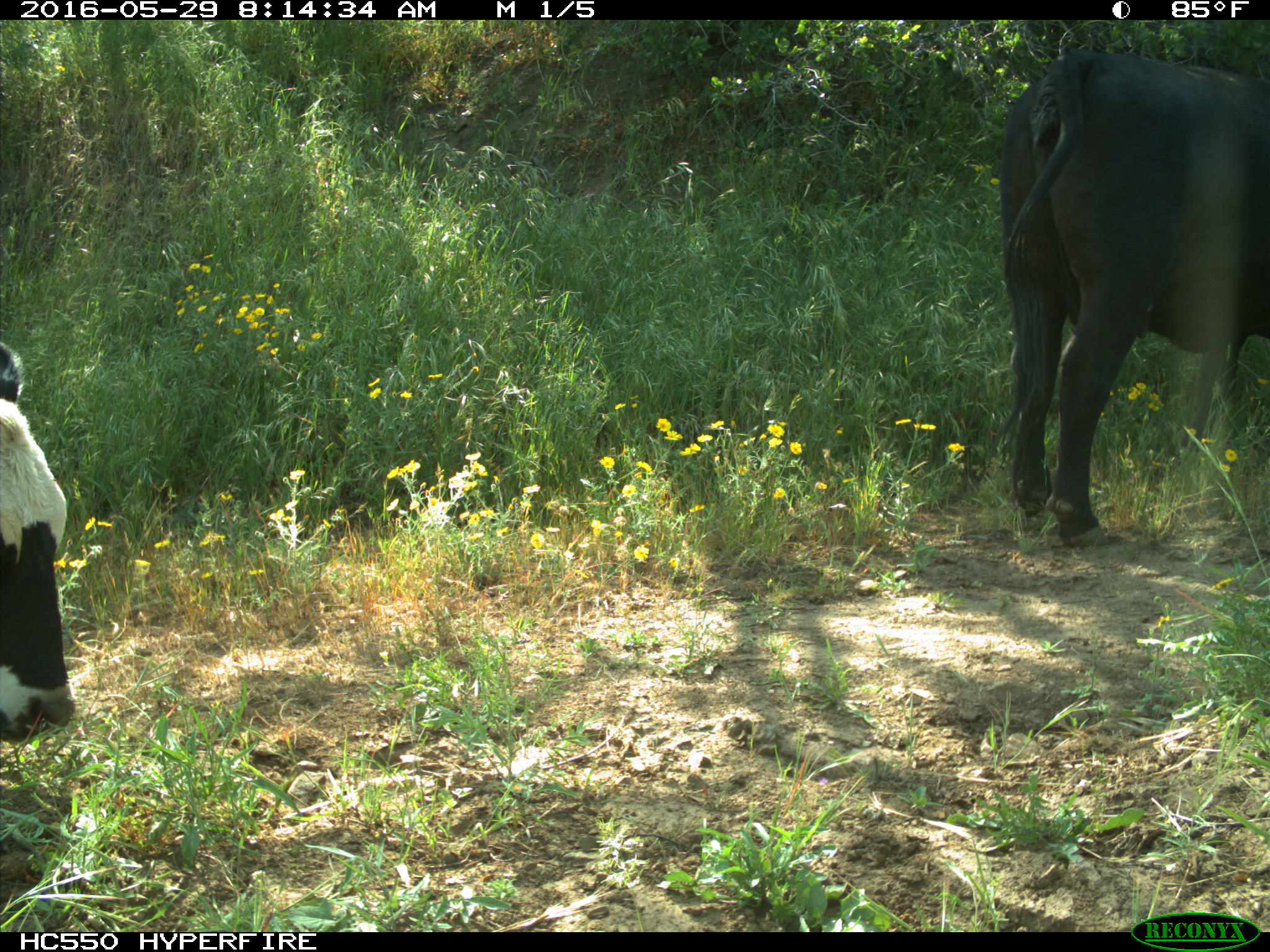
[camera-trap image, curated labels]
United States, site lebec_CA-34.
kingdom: Animalia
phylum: Chordata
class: Mammalia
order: Artiodactyla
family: Bovidae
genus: Bos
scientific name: Bos taurus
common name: domestic cow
Bos taurus (domestic cow).